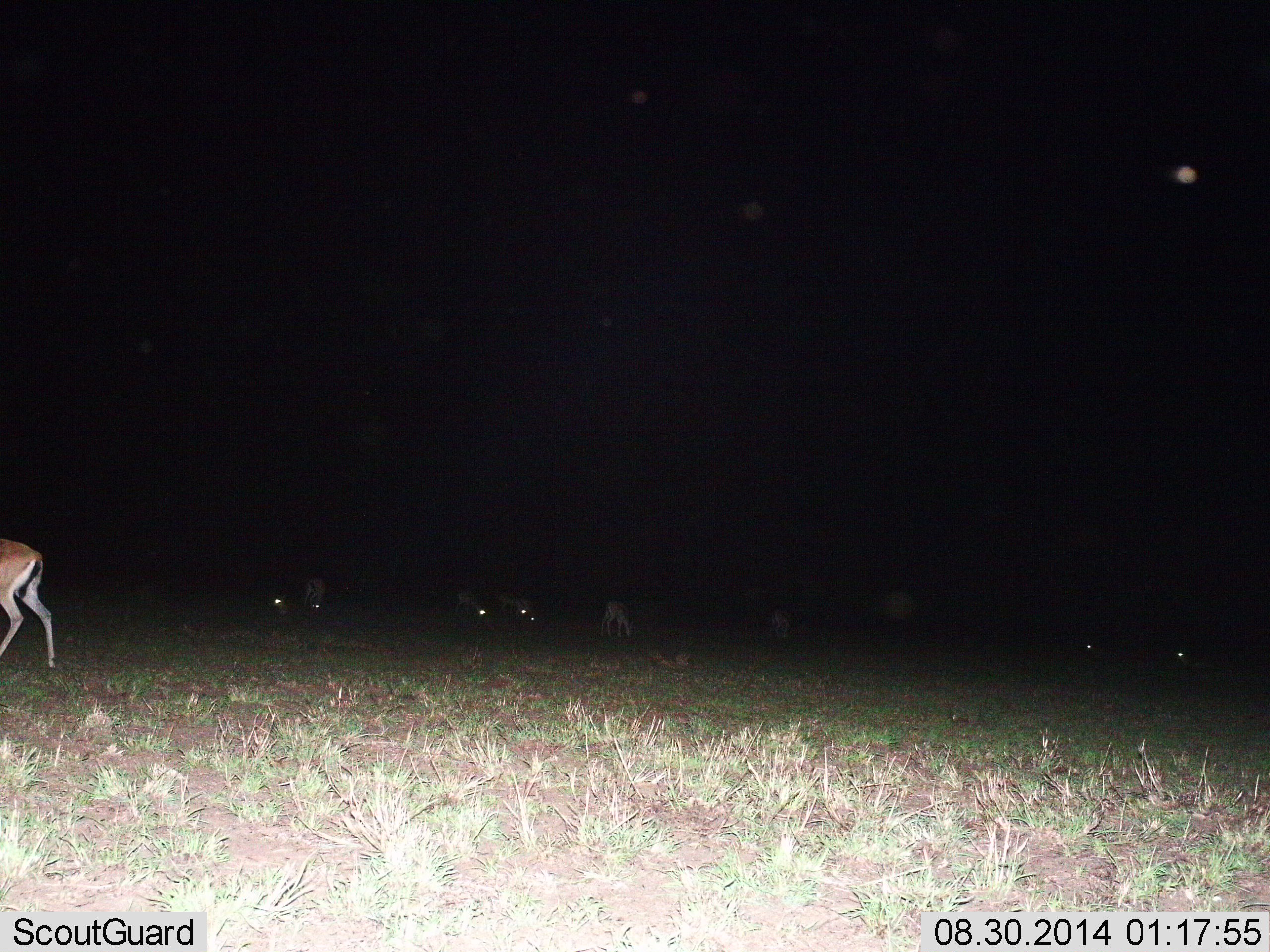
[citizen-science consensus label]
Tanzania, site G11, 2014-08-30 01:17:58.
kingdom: Animalia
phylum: Chordata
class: Mammalia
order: Artiodactyla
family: Bovidae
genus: Eudorcas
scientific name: Eudorcas thomsonii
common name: thomson's gazelle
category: gazellethomsons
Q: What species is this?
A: Gazellethomsons (thomson's gazelle) (Eudorcas thomsonii).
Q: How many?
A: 9.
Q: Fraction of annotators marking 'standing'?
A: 10%.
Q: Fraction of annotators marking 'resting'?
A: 10%.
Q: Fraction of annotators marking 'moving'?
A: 20%.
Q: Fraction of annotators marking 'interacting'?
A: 0%.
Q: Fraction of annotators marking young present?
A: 0%.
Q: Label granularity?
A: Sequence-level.